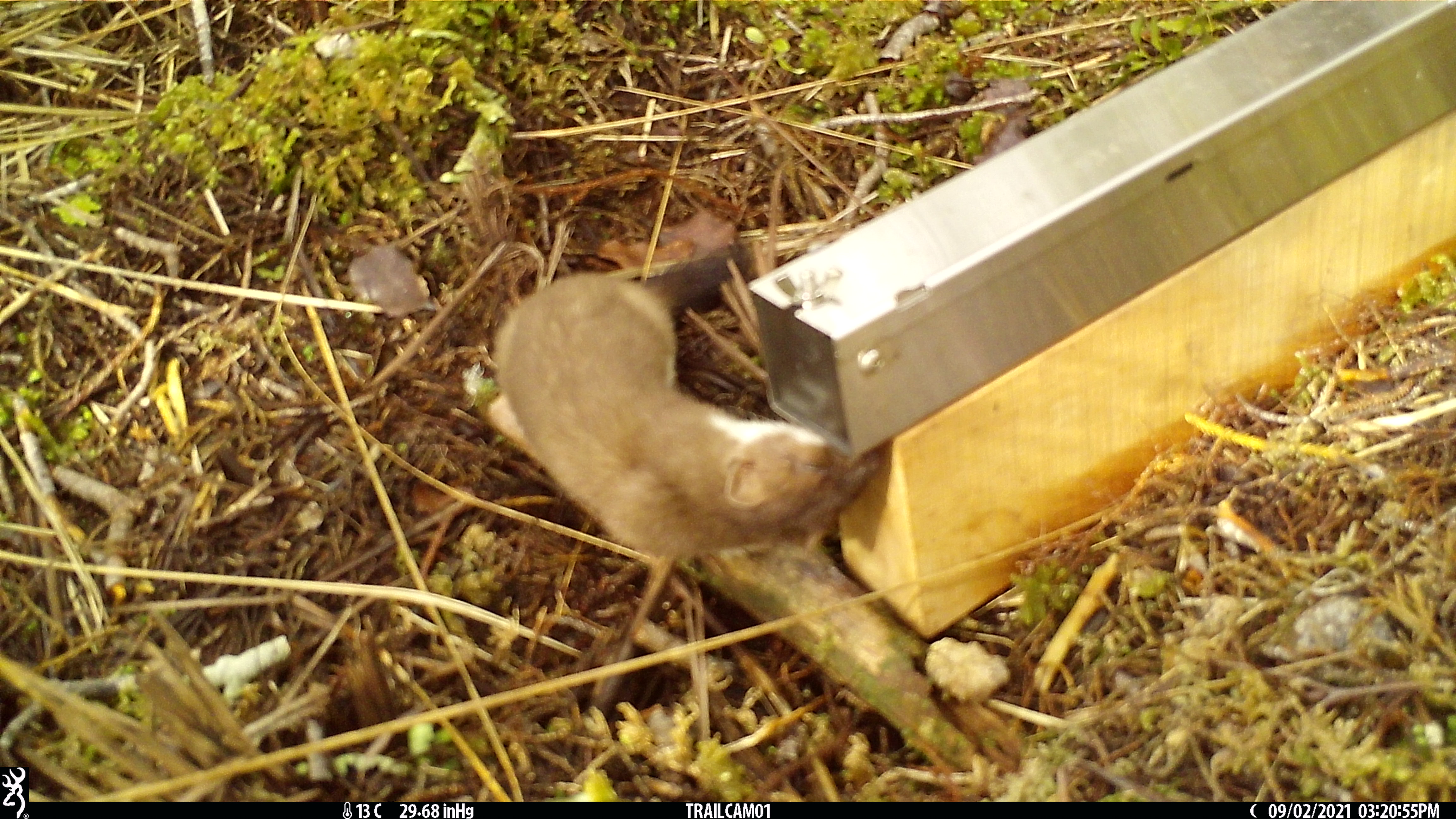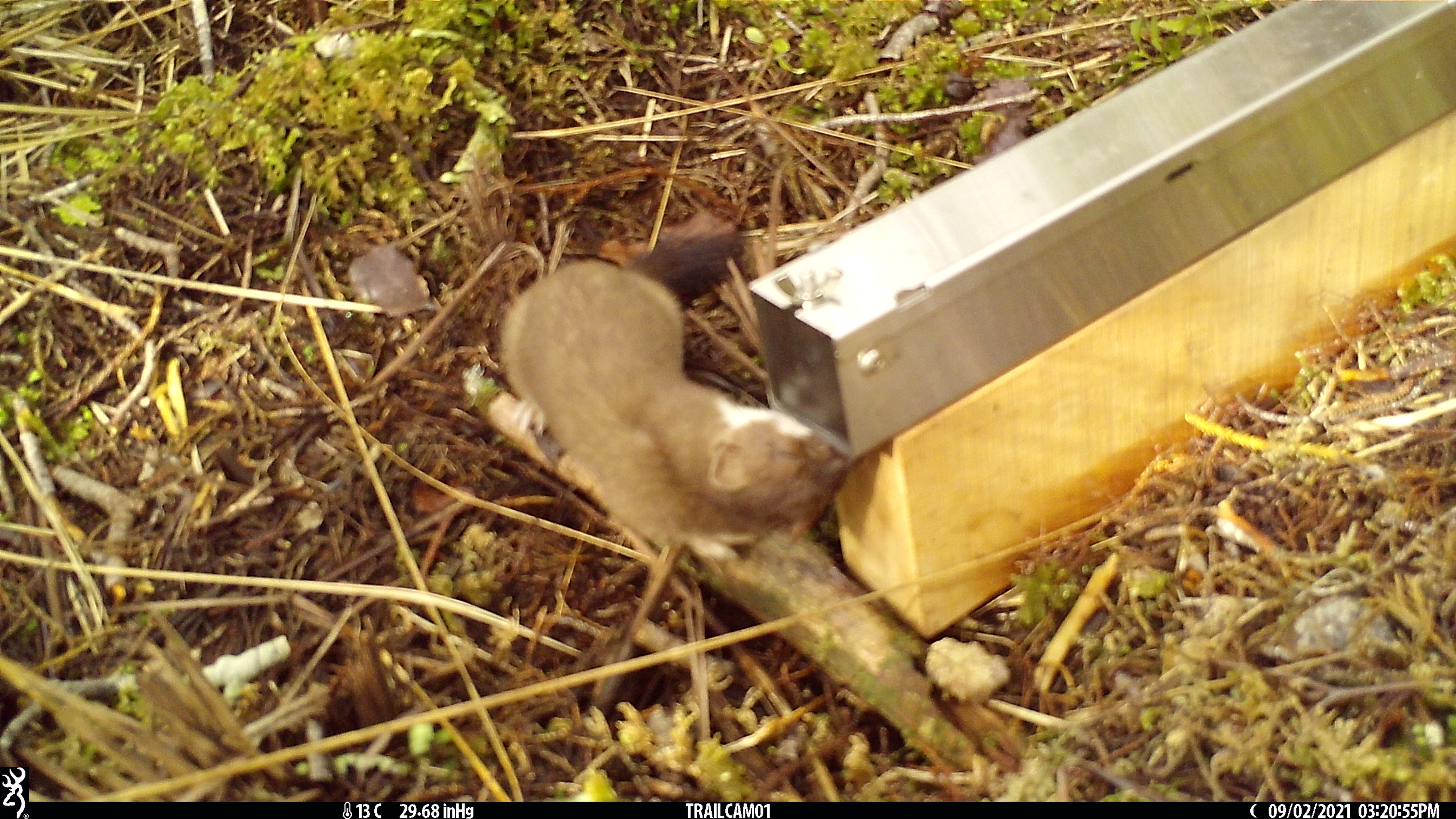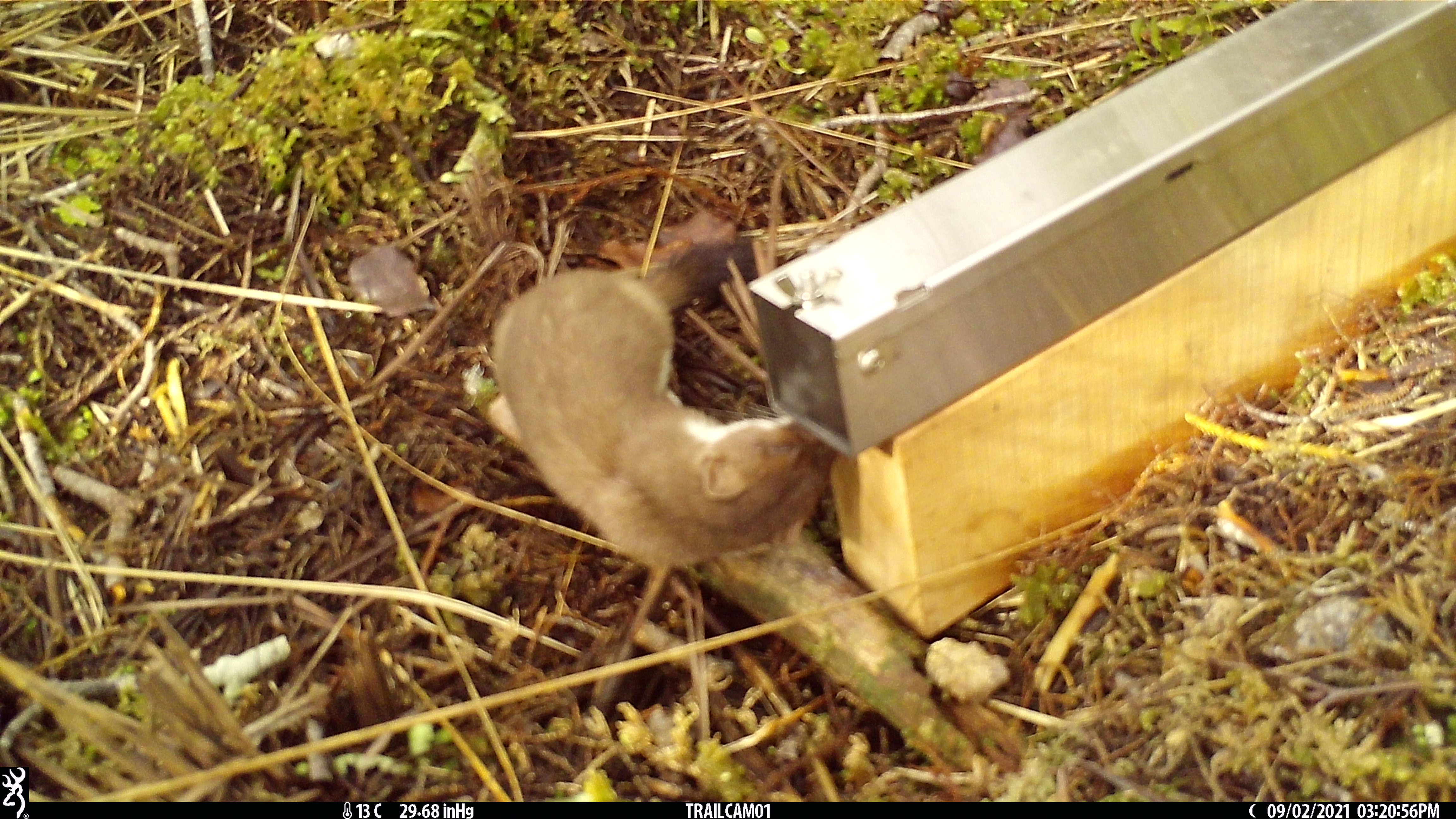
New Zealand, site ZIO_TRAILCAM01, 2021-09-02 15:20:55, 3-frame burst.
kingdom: Animalia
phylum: Chordata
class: Mammalia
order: Carnivora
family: Mustelidae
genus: Mustela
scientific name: Mustela erminea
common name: stoat